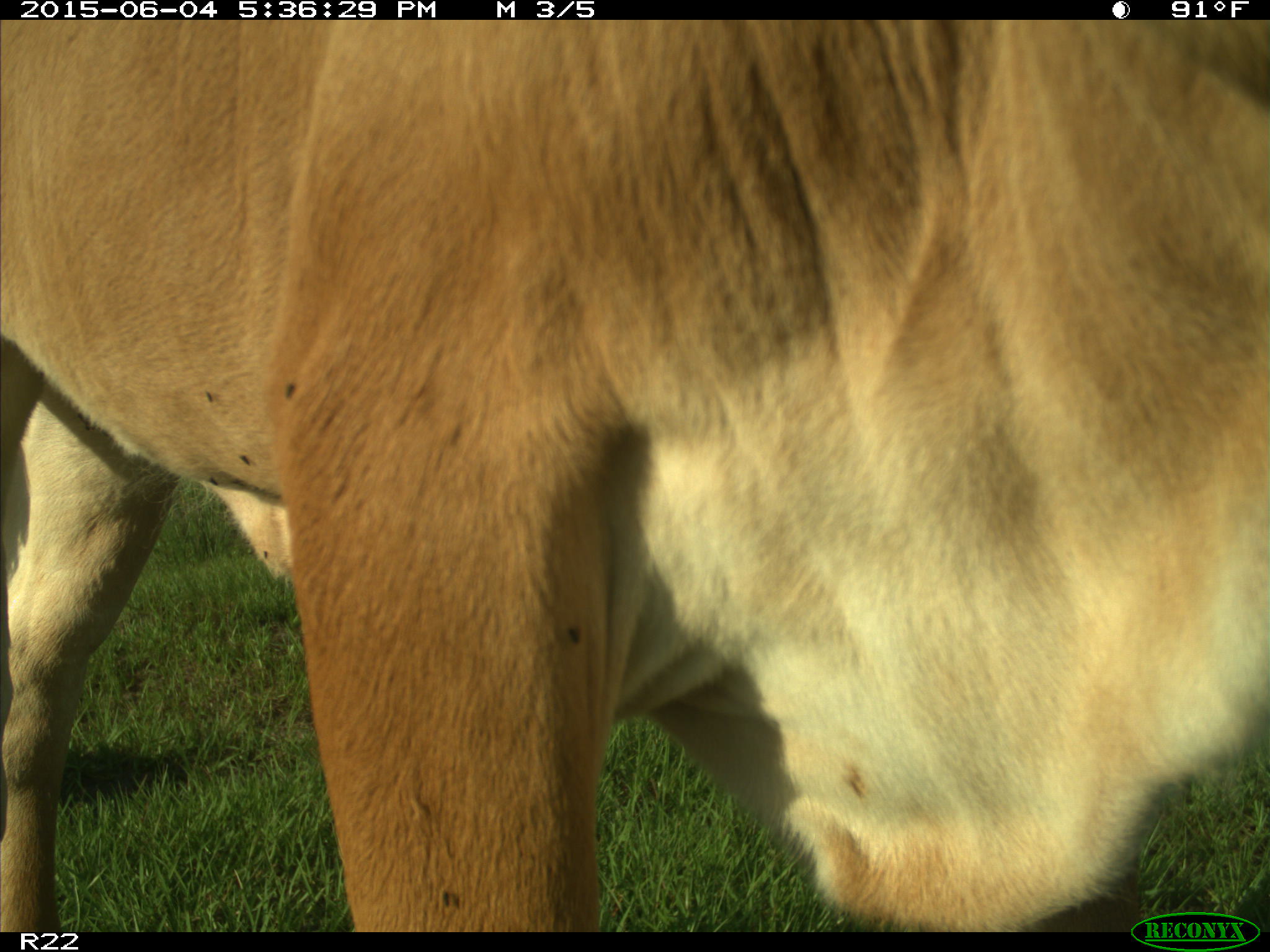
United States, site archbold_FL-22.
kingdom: Animalia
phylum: Chordata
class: Mammalia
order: Artiodactyla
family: Bovidae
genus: Bos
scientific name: Bos taurus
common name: domestic cow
Bos taurus (domestic cow).